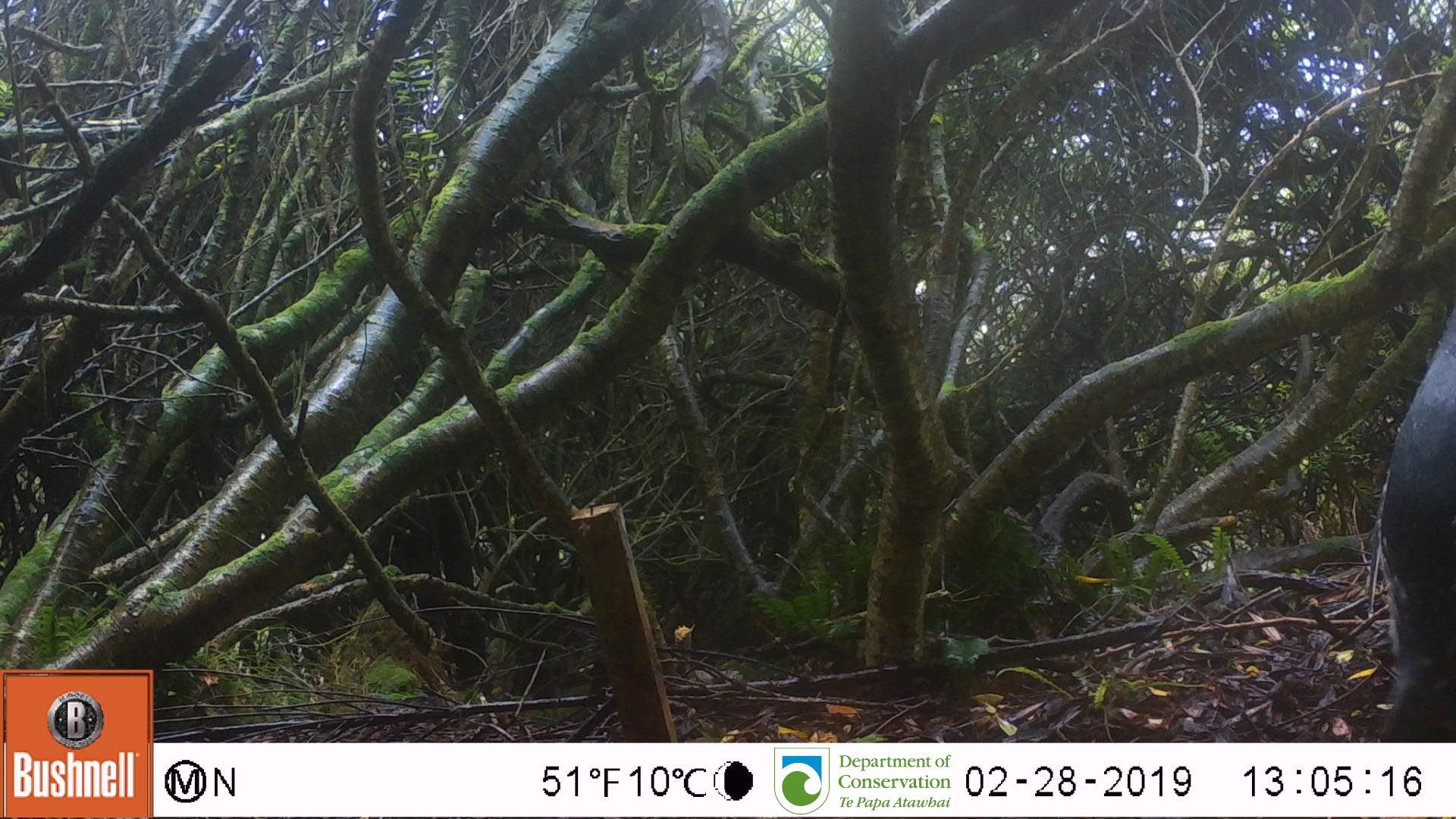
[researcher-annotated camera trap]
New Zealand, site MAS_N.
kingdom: Animalia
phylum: Chordata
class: Aves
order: Sphenisciformes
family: Spheniscidae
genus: Megadyptes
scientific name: Megadyptes antipodes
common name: yellow-eyed penguin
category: yellow eyed penguin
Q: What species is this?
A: Yellow eyed penguin (yellow-eyed penguin) (Megadyptes antipodes).